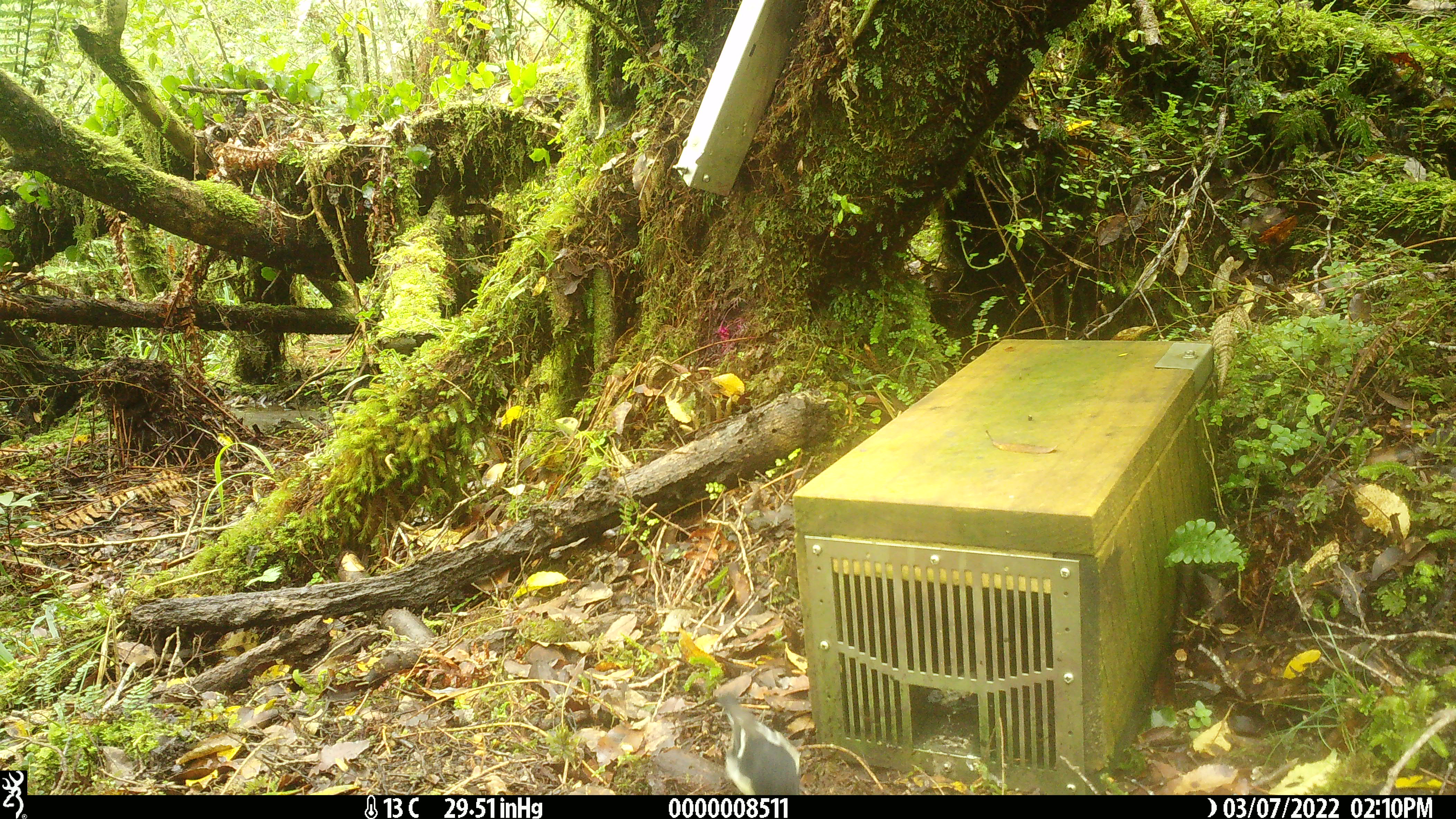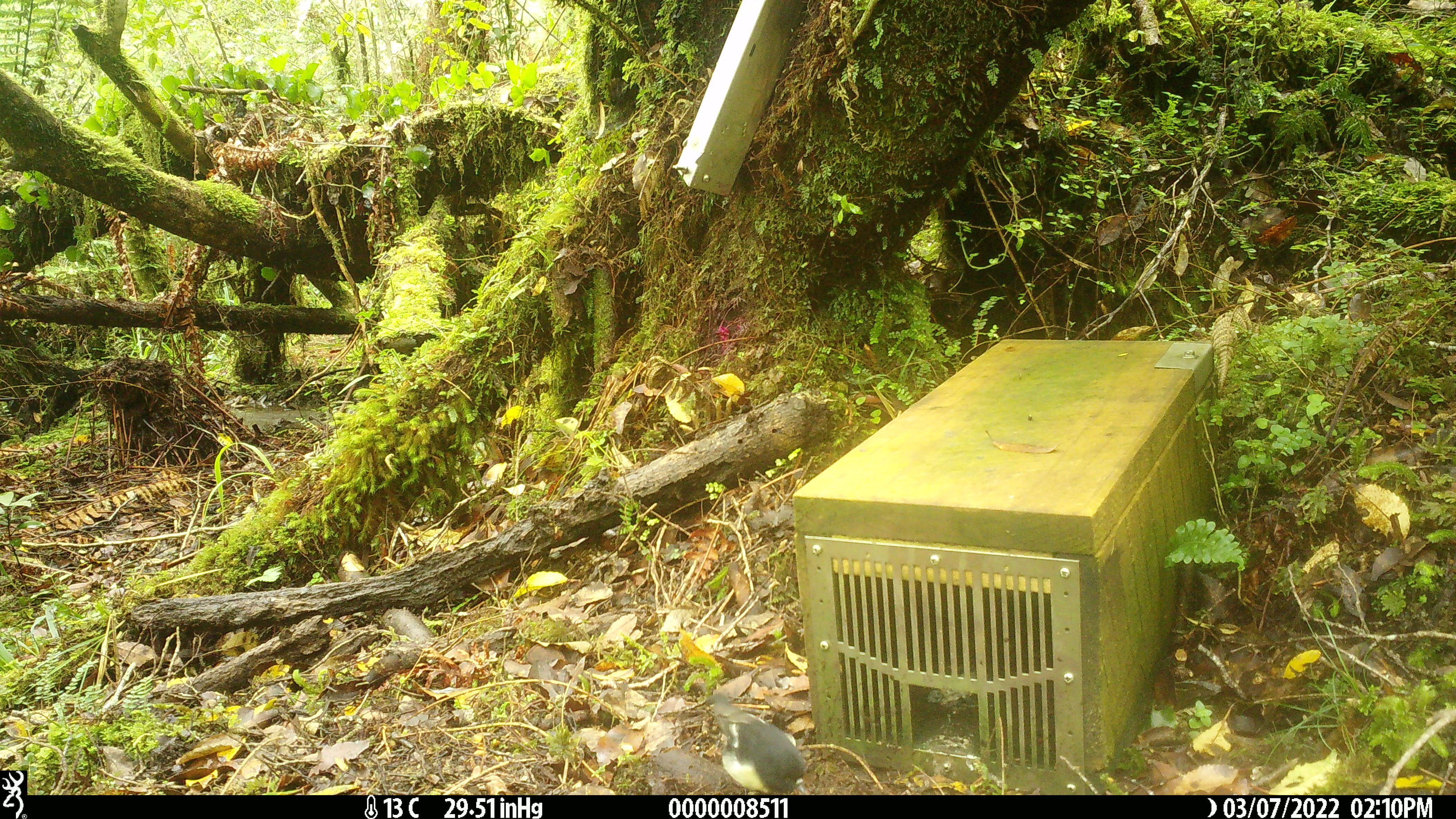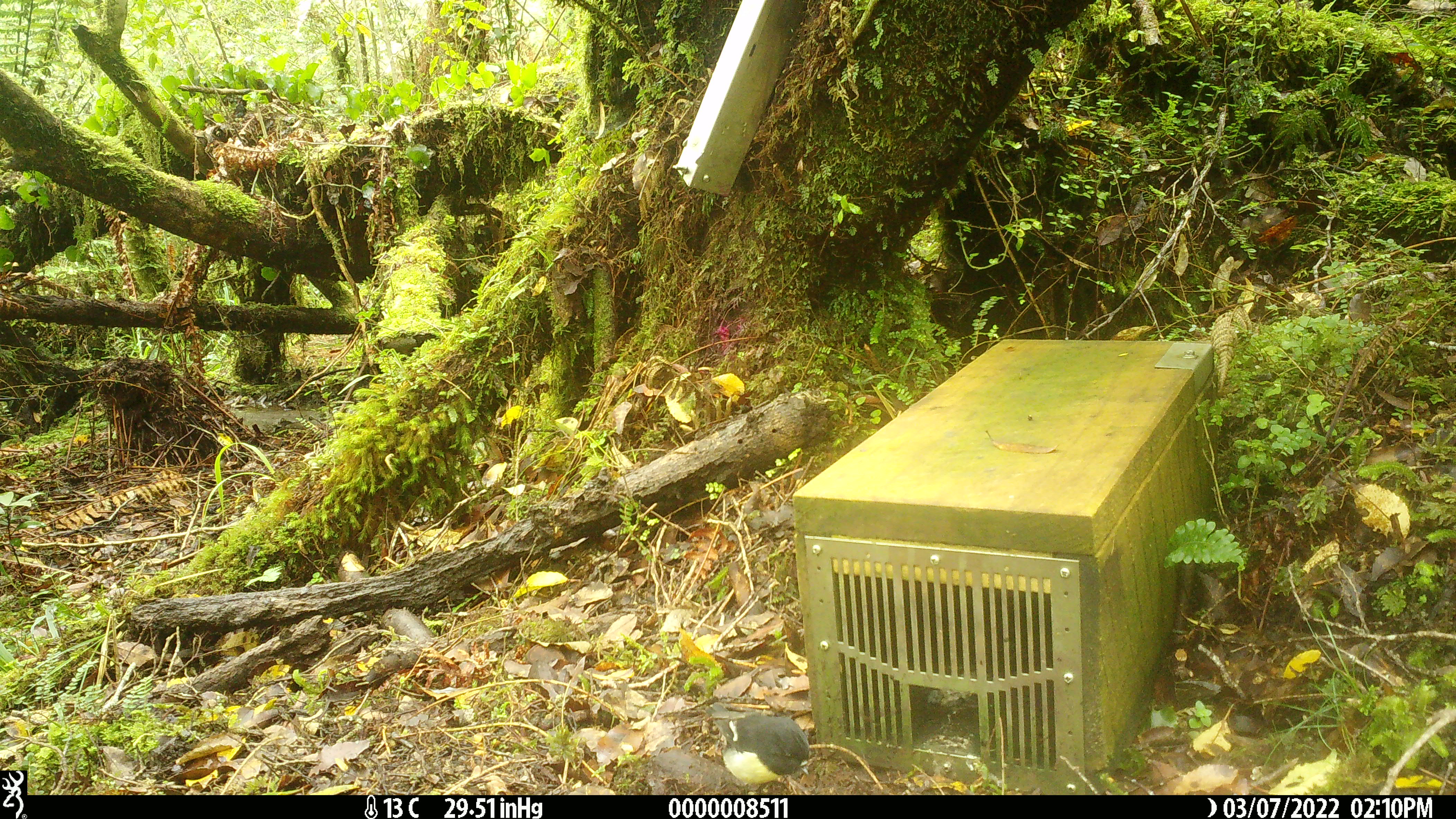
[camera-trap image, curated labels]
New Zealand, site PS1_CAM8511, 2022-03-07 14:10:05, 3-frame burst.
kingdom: Animalia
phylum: Chordata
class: Aves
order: Passeriformes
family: Petroicidae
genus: Petroica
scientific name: Petroica macrocephala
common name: tomtit